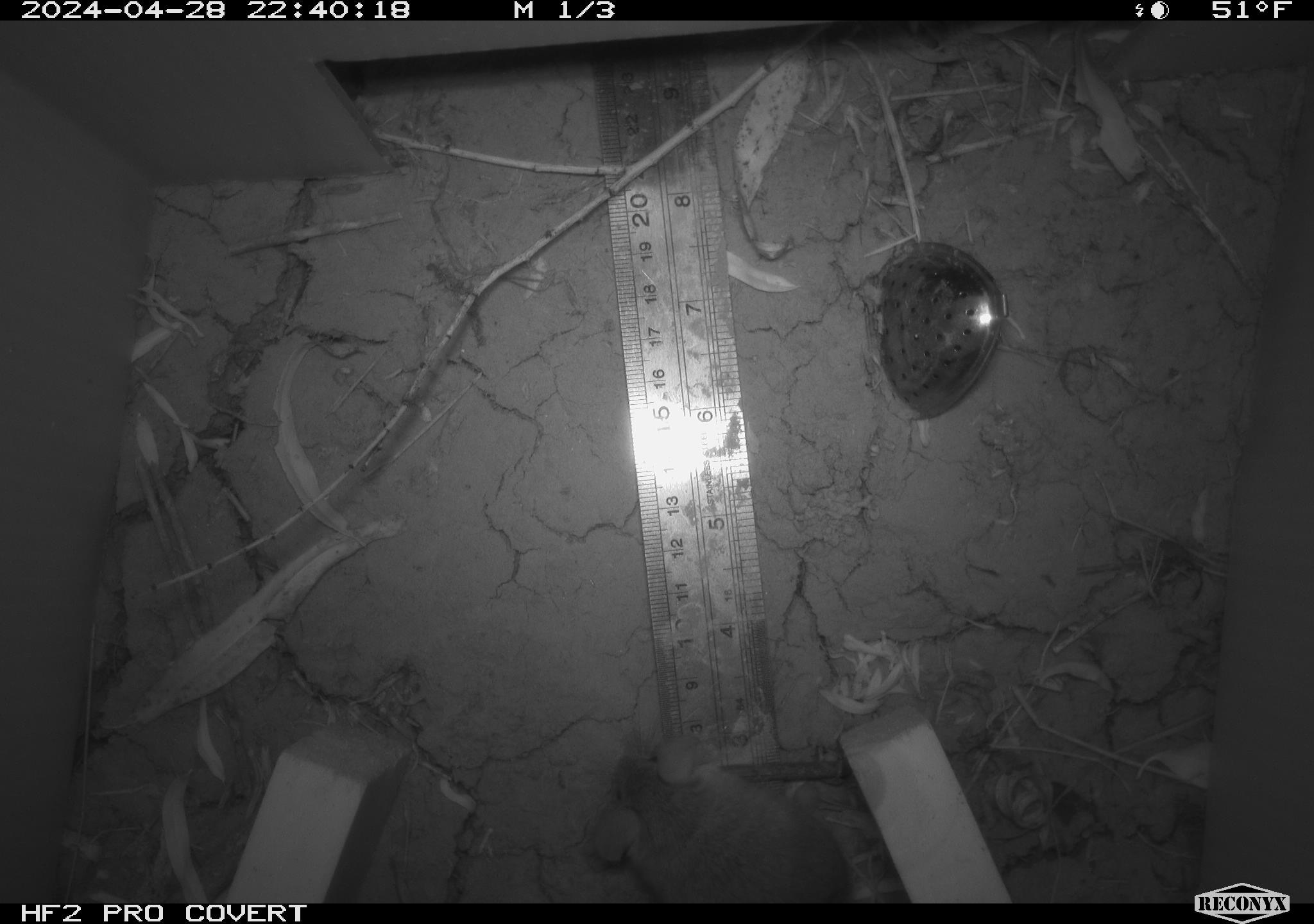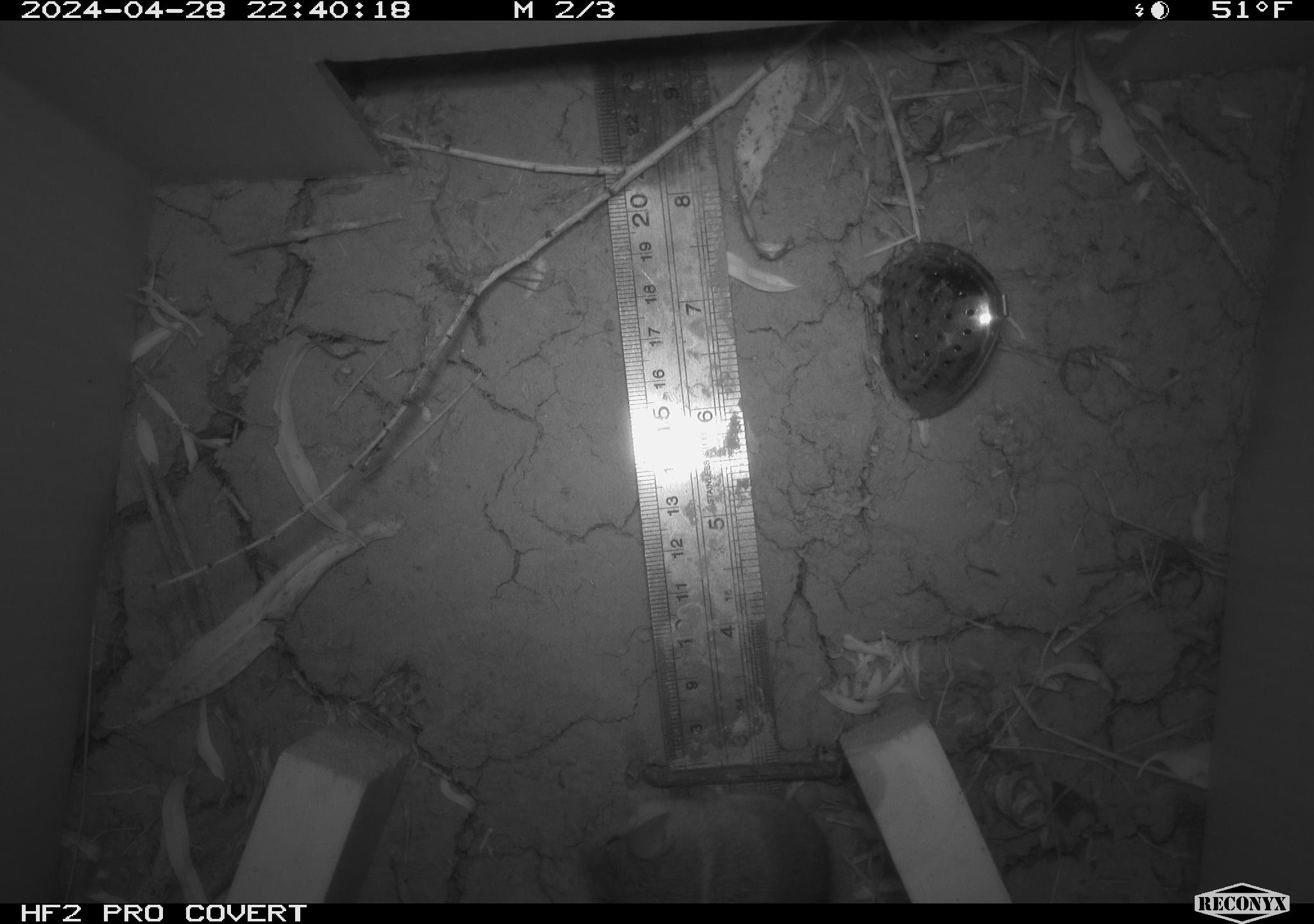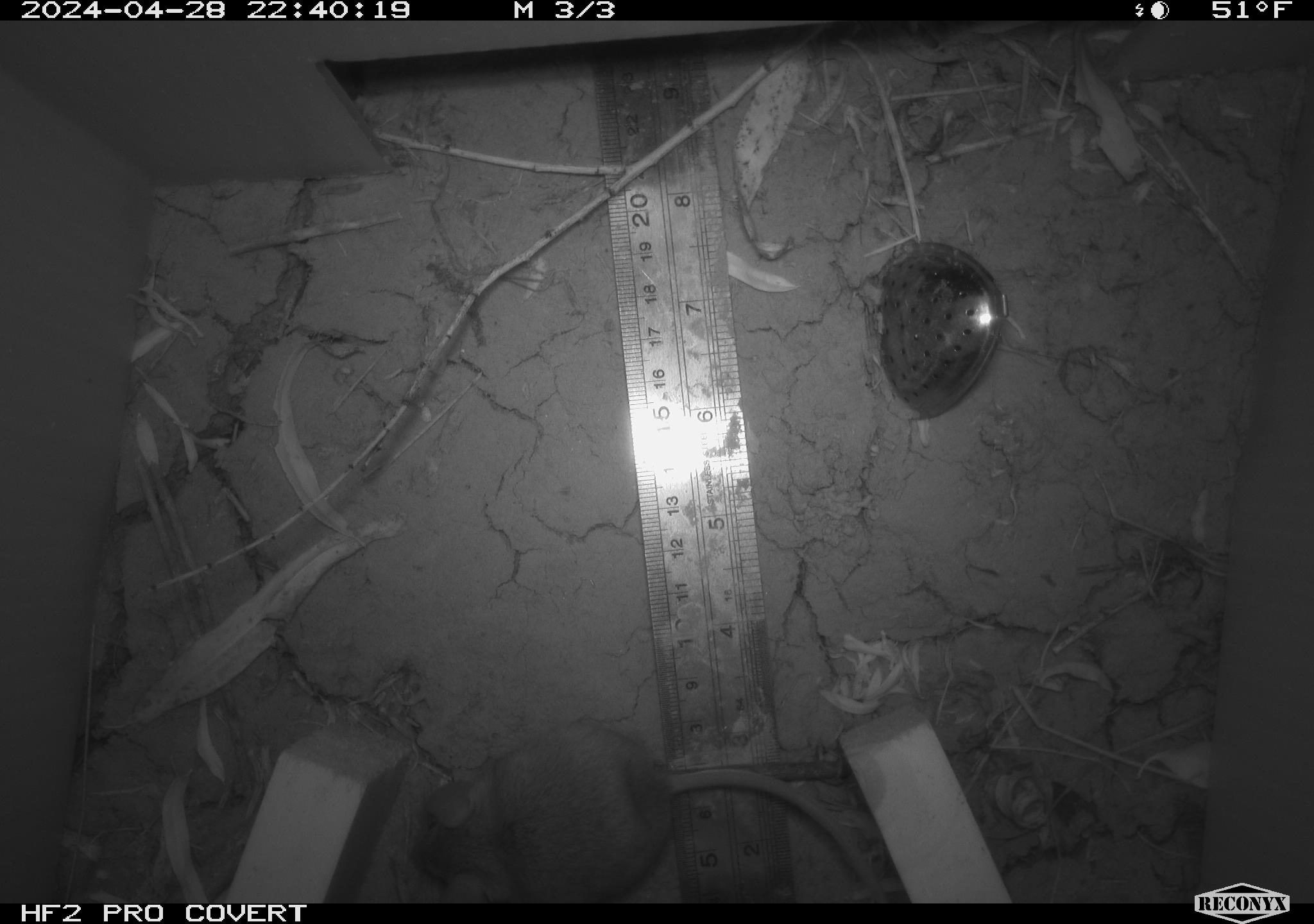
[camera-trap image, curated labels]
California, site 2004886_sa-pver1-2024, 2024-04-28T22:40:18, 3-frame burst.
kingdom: Animalia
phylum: Chordata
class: Mammalia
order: Rodentia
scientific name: Rodentia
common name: mouse species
Mouse species (Rodentia).